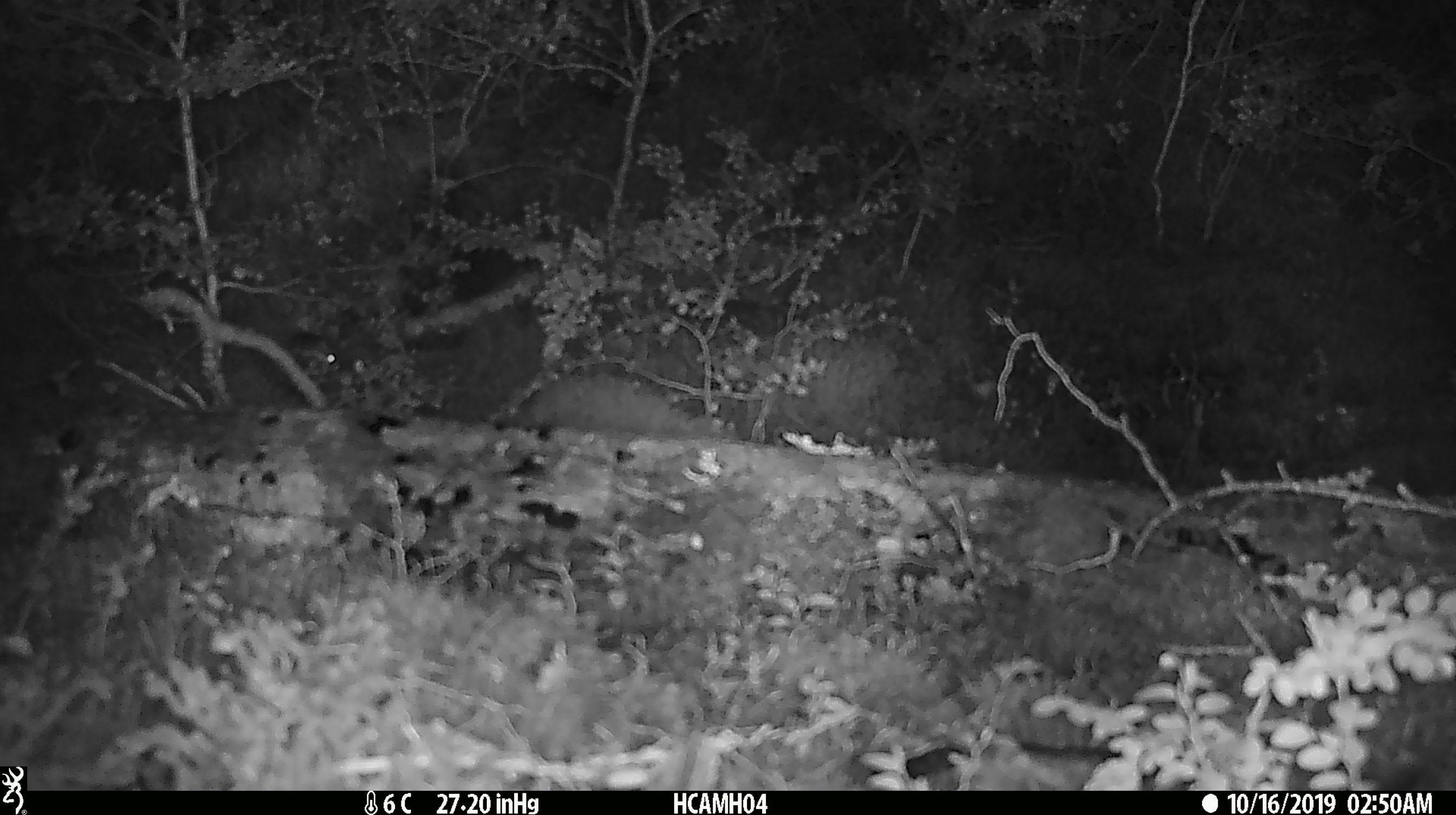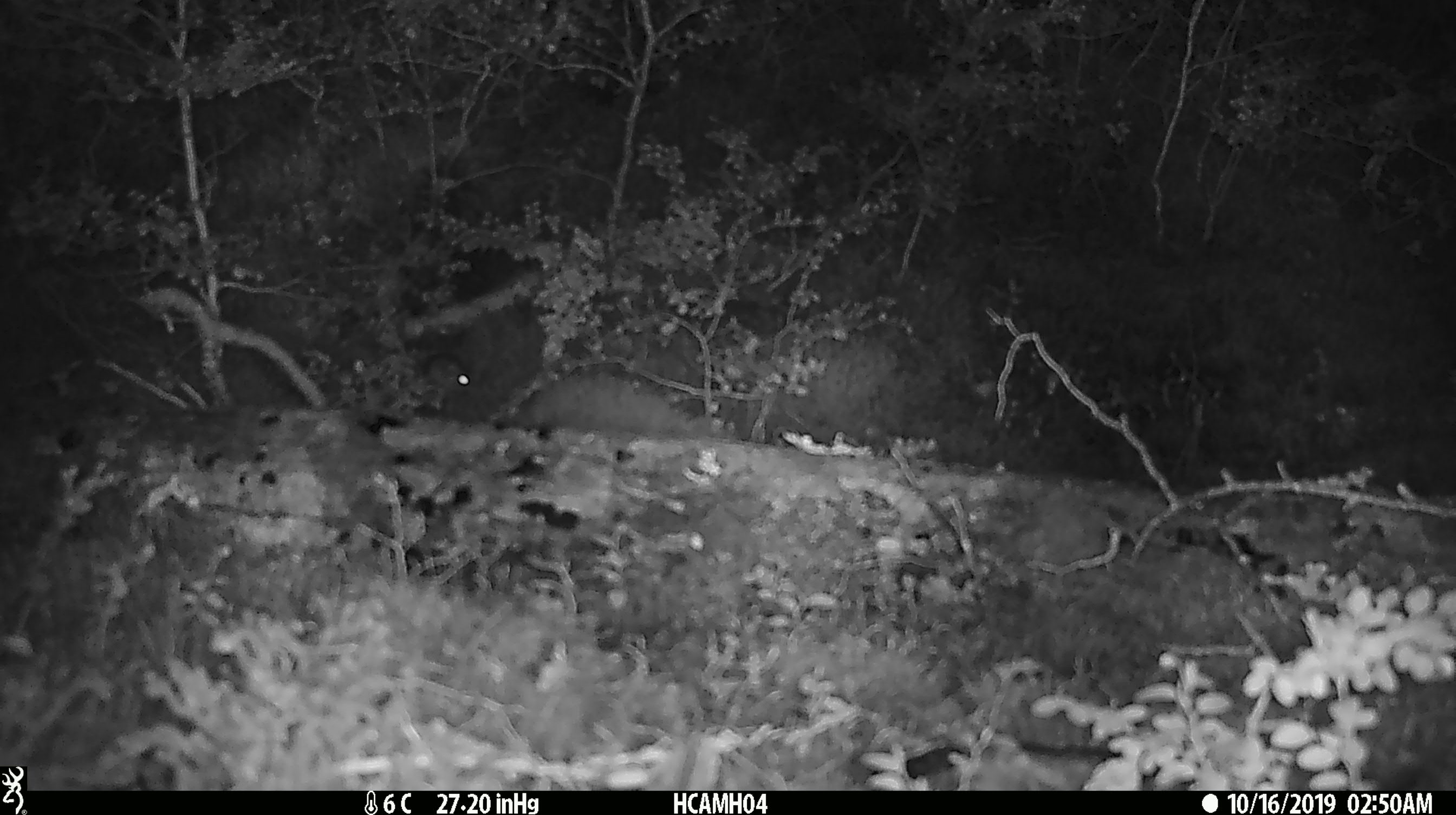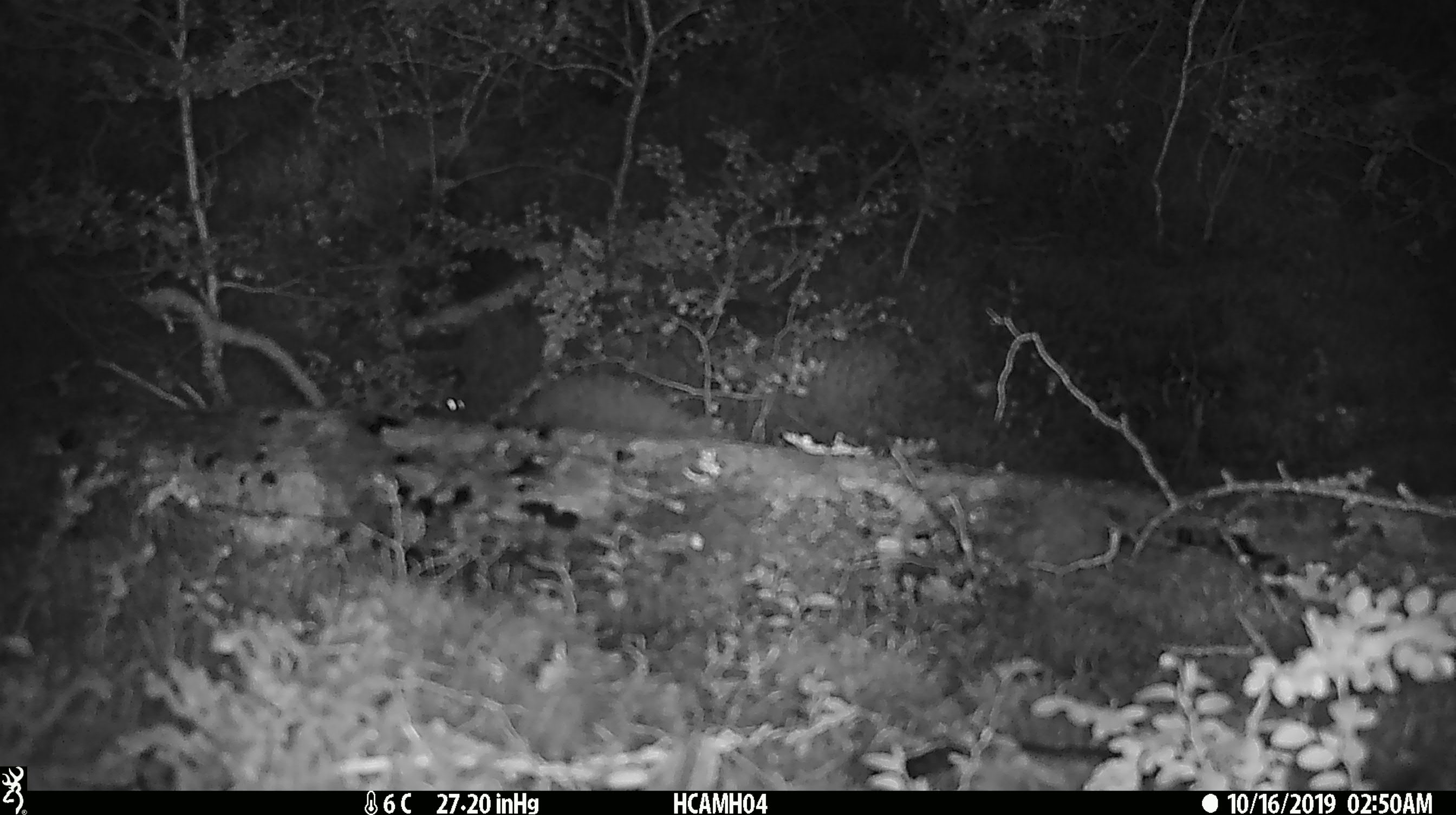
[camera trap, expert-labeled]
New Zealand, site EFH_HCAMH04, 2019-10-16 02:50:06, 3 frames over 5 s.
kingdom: Animalia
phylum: Chordata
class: Mammalia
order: Rodentia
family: Muridae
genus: Mus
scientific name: Mus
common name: mouse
Mouse (Mus).